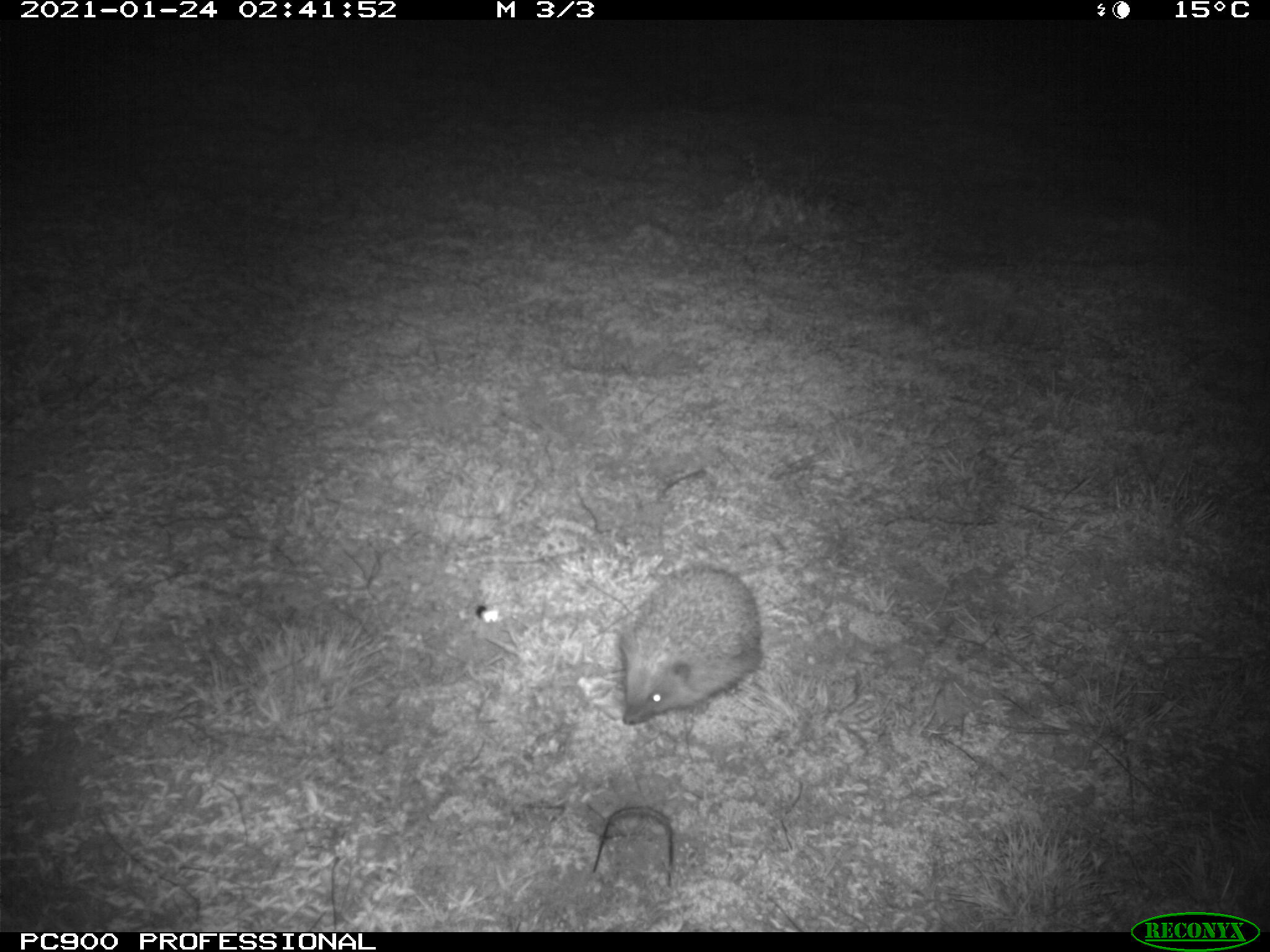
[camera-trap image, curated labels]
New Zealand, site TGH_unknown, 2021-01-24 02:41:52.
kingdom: Animalia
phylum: Chordata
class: Mammalia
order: Eulipotyphla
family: Erinaceidae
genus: Erinaceus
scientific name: Erinaceus europaeus europaeus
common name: european hedgehog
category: hedgehog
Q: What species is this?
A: Hedgehog (european hedgehog) (Erinaceus europaeus europaeus).